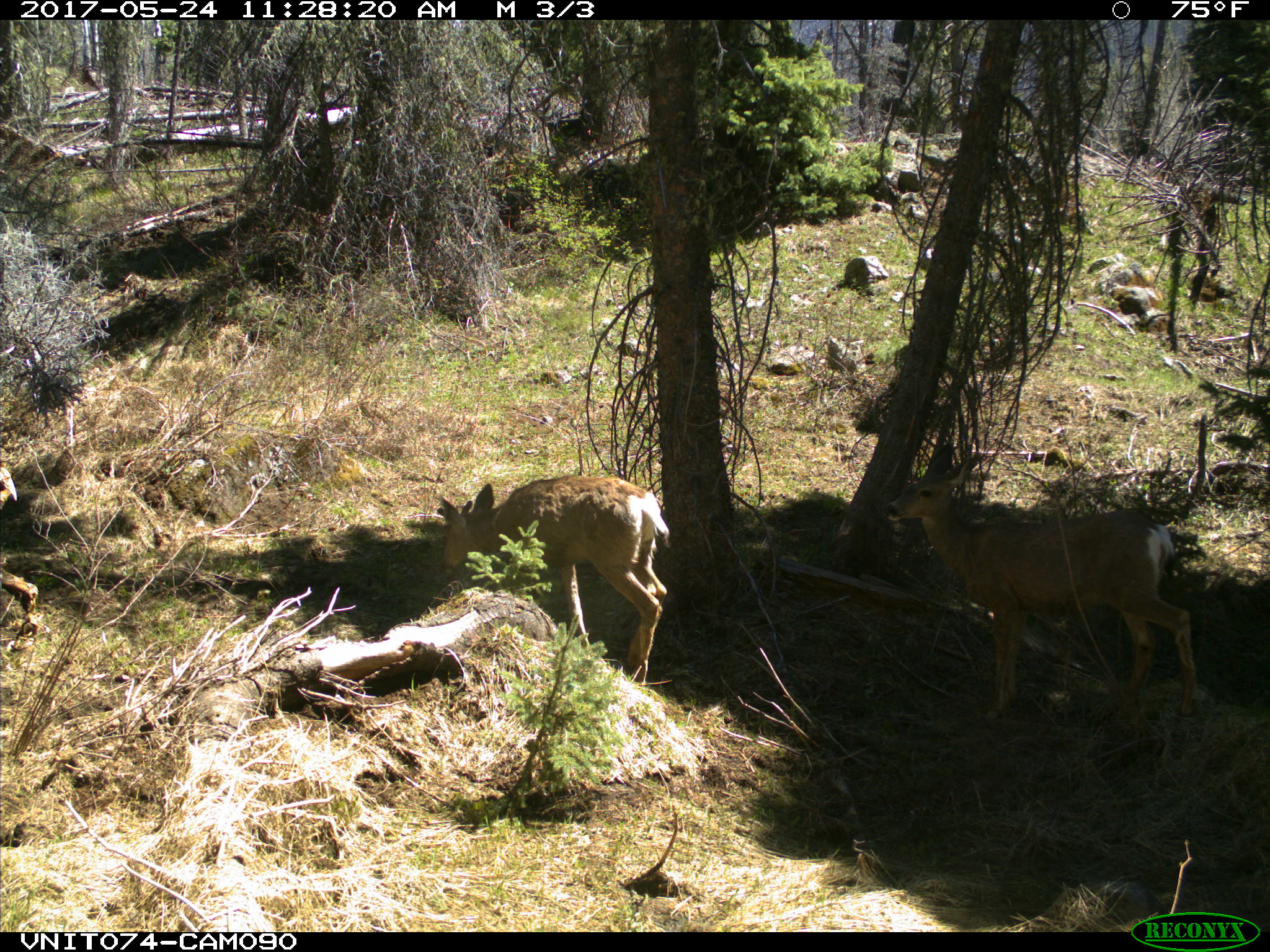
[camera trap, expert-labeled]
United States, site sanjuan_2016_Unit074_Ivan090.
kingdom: Animalia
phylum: Chordata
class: Mammalia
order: Artiodactyla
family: Cervidae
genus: Odocoileus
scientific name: Odocoileus hemionus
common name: mule deer